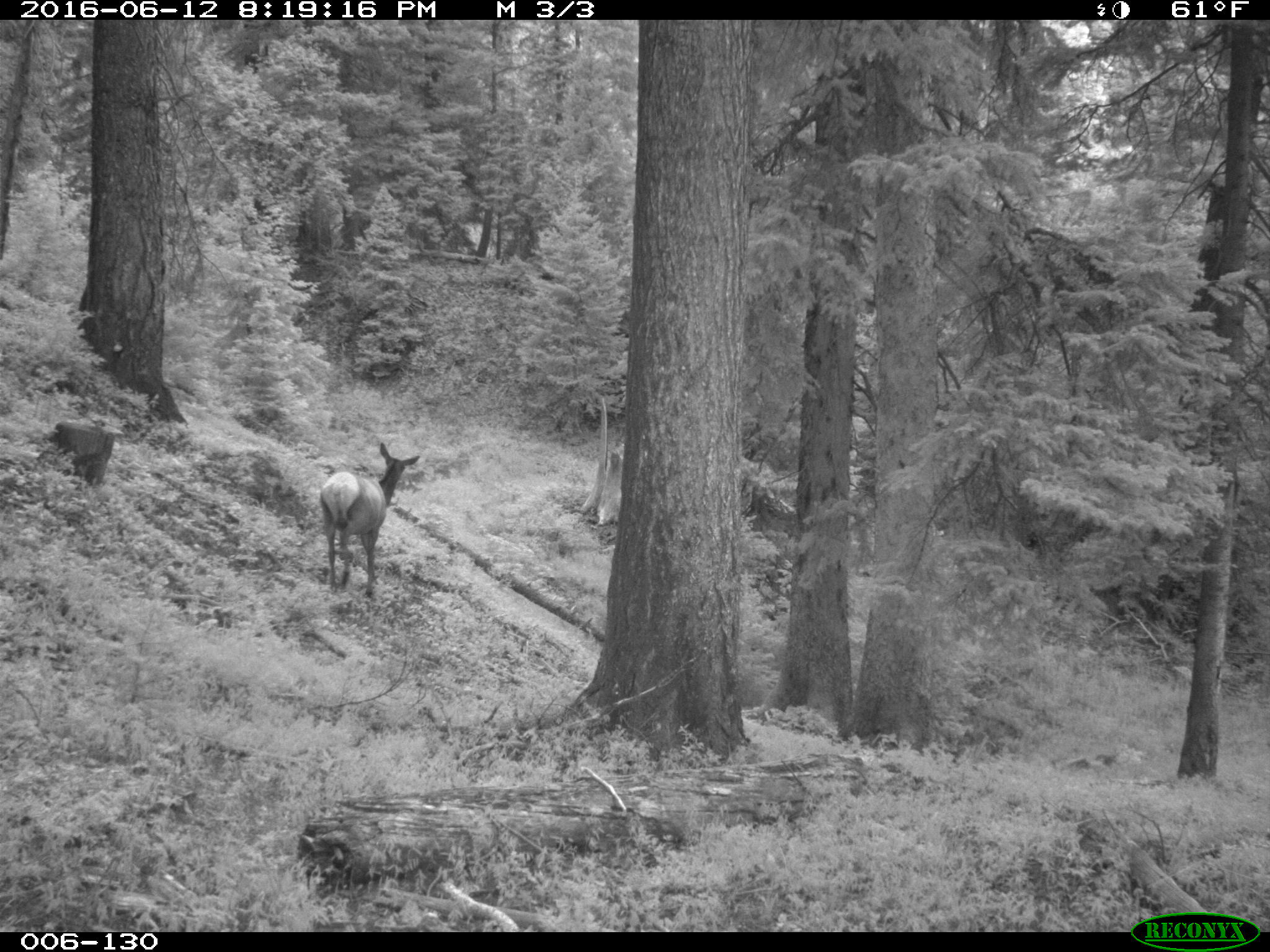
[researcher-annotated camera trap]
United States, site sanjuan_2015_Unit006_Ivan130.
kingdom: Animalia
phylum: Chordata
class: Mammalia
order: Artiodactyla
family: Cervidae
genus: Cervus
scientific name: Cervus elaphus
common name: red deer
Cervus elaphus (red deer).